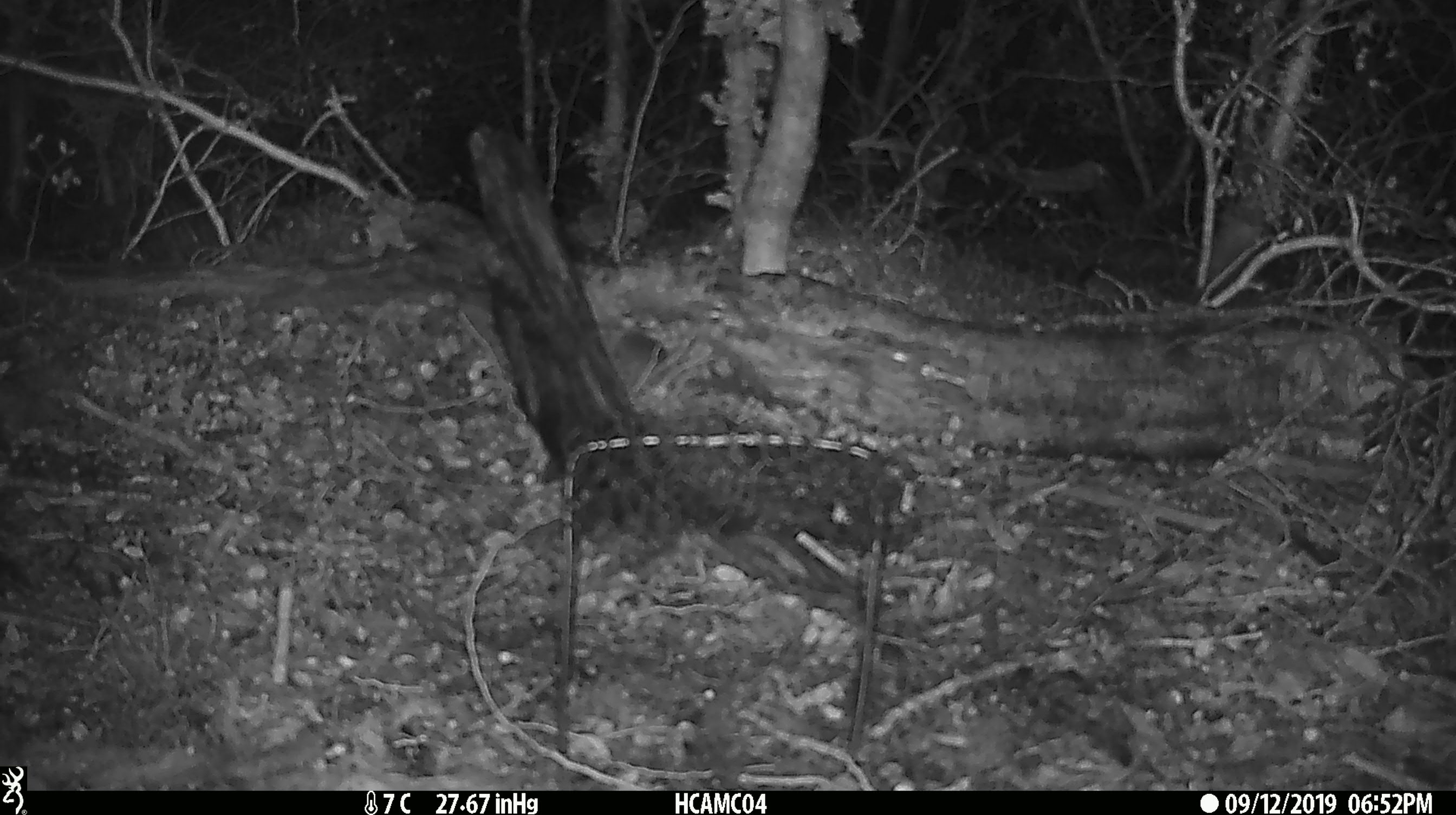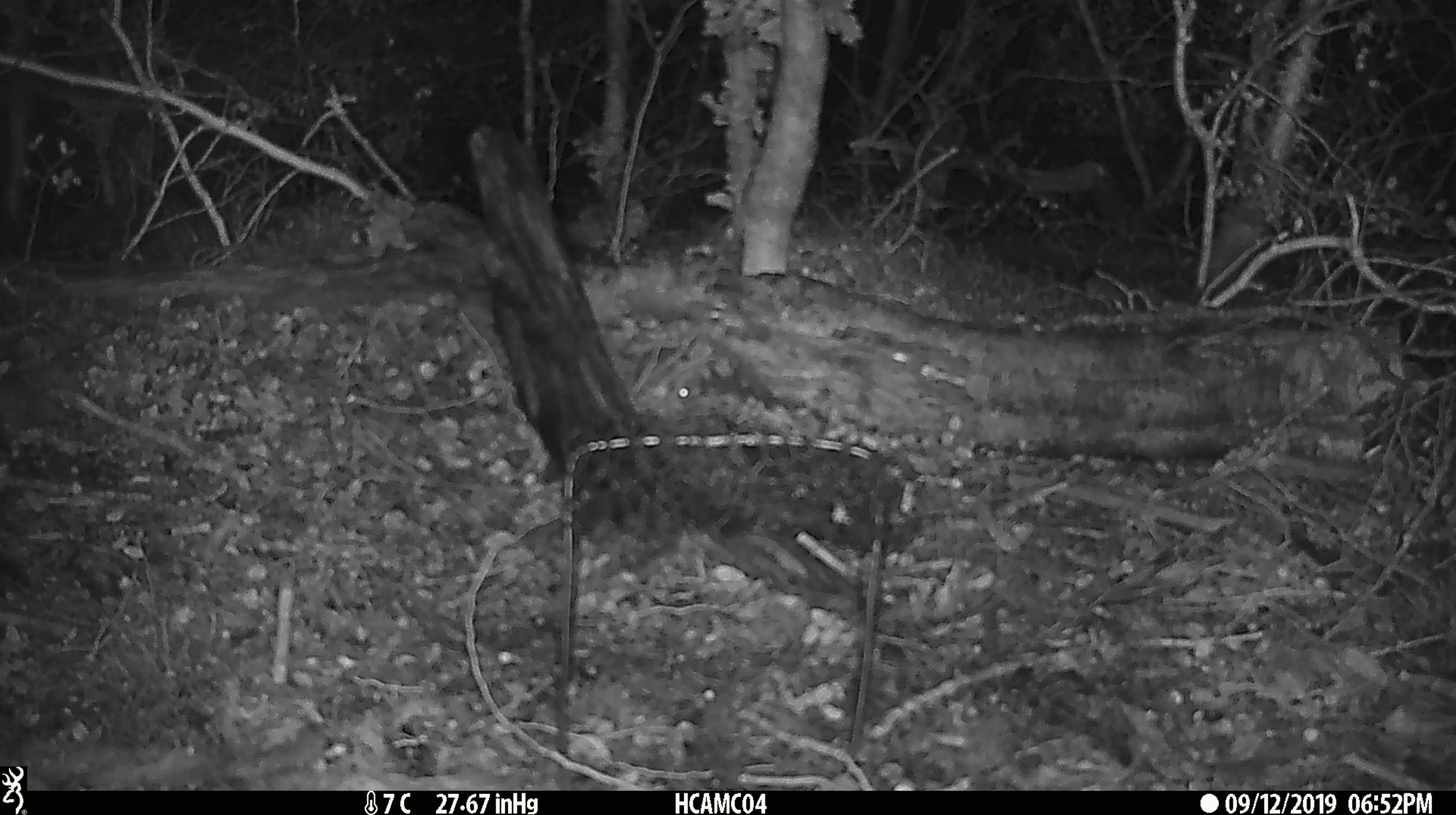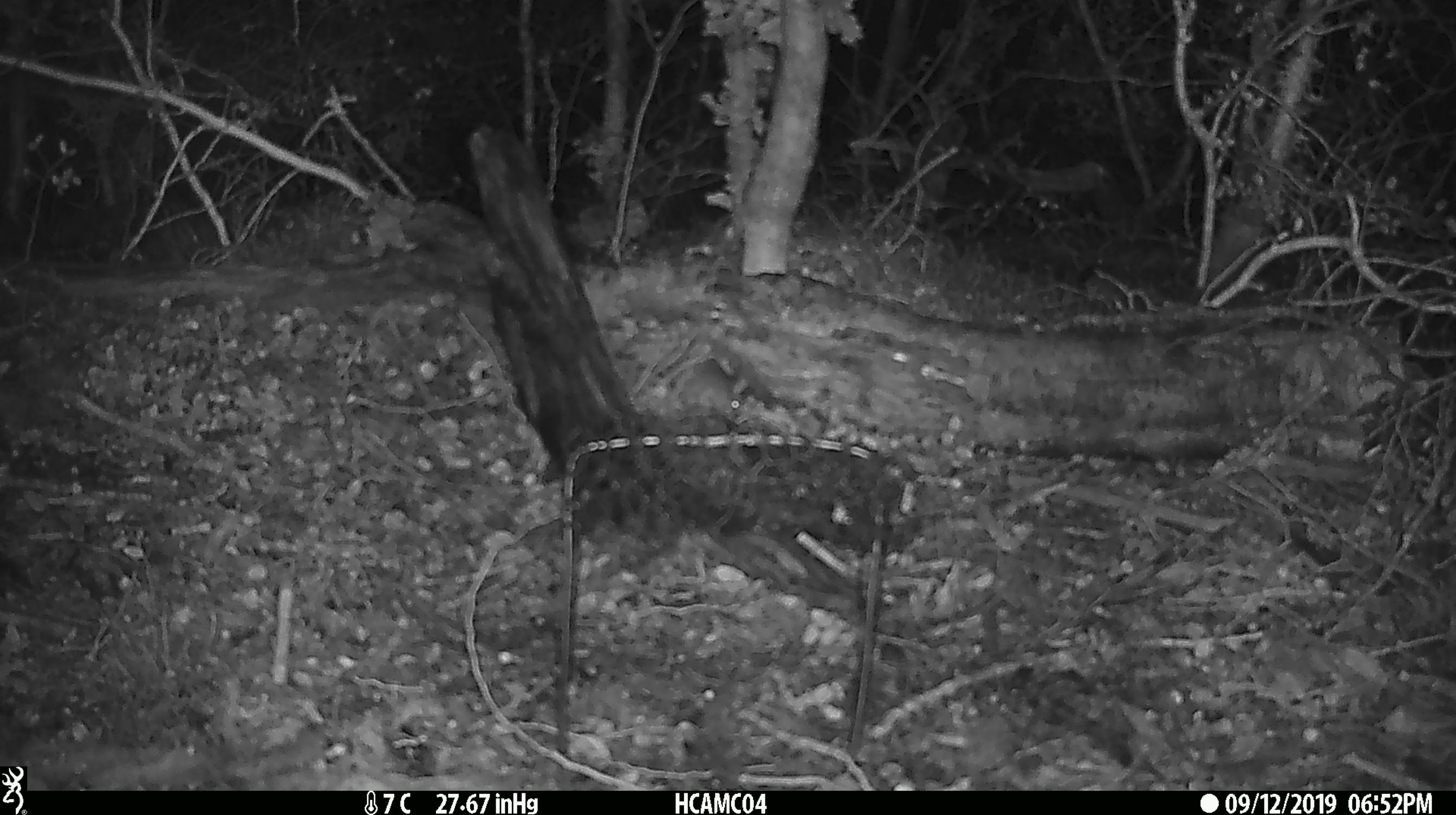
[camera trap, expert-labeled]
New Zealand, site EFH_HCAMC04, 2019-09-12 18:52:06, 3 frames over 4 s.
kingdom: Animalia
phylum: Chordata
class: Mammalia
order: Rodentia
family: Muridae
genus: Mus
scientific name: Mus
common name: mouse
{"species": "mouse (Mus)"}